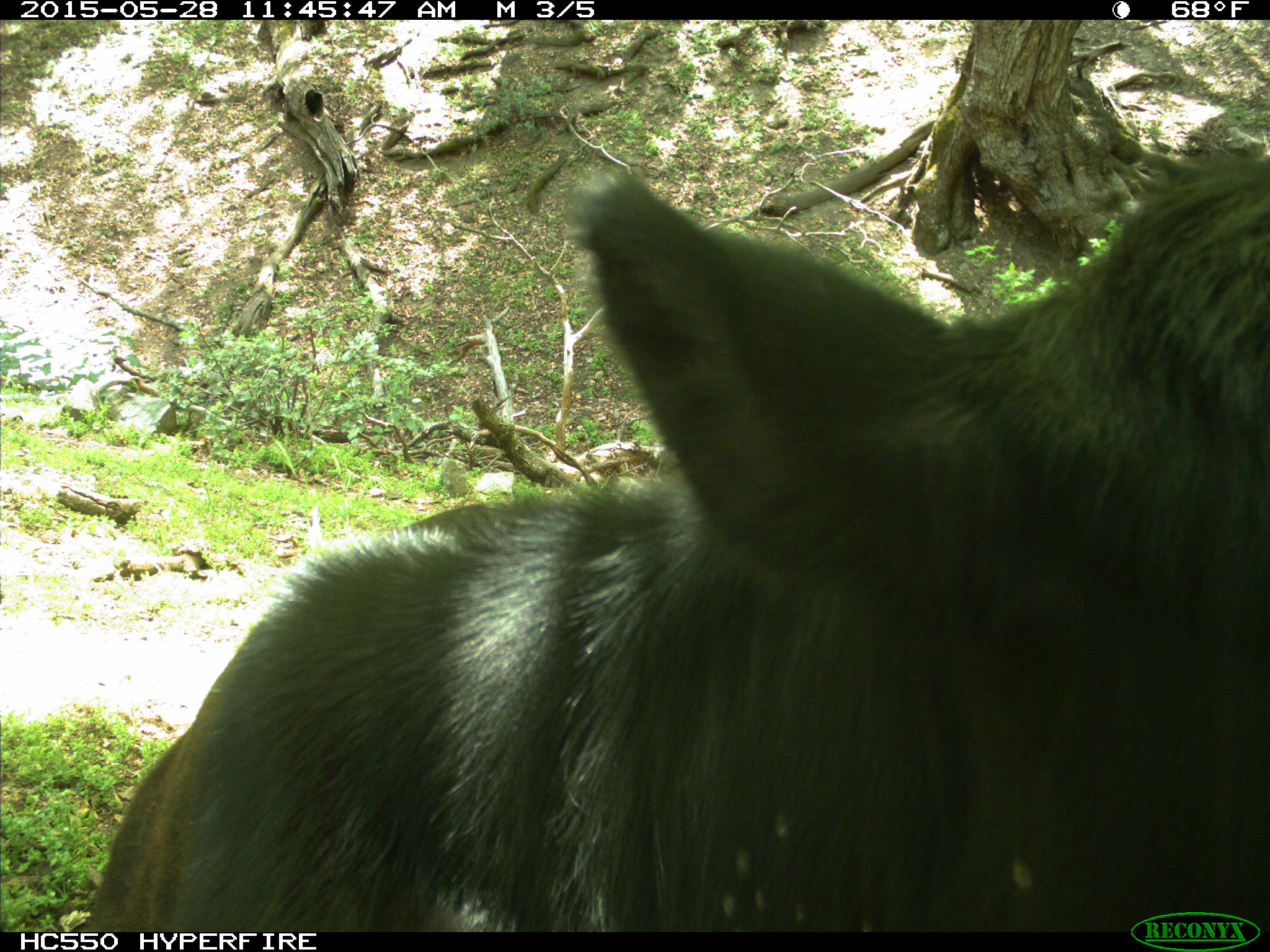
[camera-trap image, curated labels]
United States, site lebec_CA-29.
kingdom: Animalia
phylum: Chordata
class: Mammalia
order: Artiodactyla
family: Bovidae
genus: Bos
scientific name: Bos taurus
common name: domestic cow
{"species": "Bos taurus (domestic cow)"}